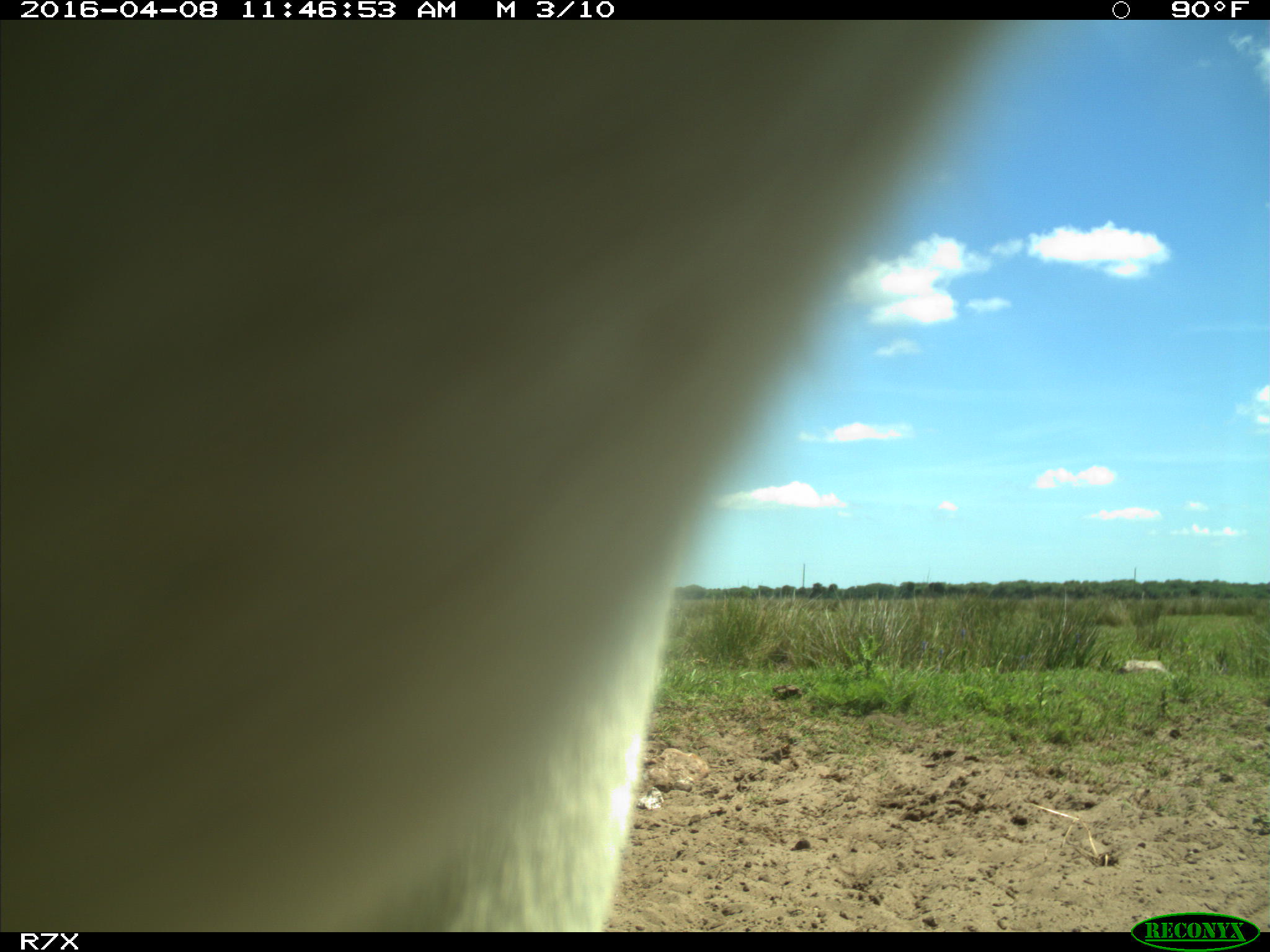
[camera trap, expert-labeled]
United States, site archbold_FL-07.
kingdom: Animalia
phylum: Chordata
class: Mammalia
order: Artiodactyla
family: Bovidae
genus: Bos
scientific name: Bos taurus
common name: domestic cow